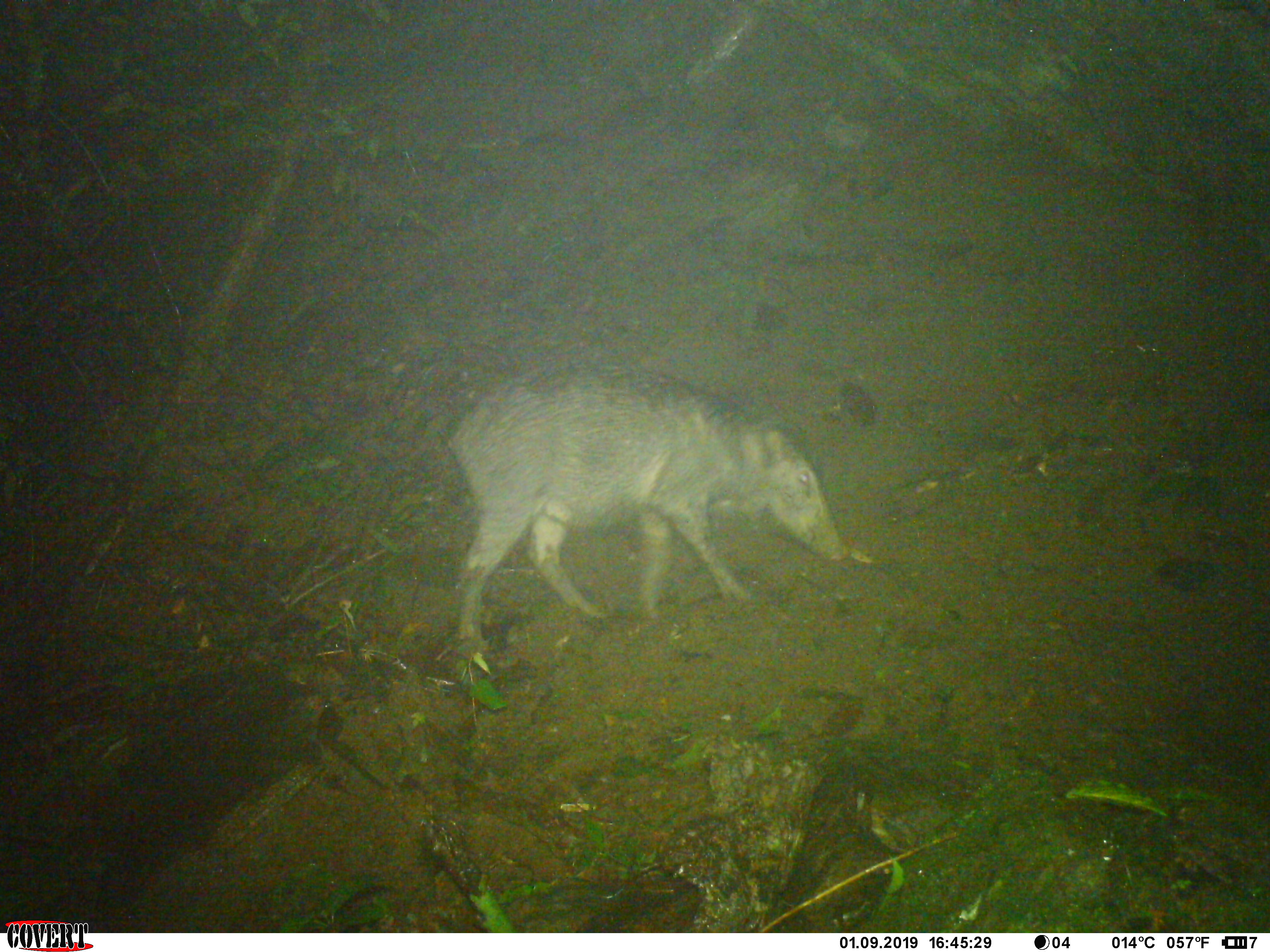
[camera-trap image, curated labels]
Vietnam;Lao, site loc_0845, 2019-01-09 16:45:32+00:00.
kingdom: Animalia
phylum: Chordata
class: Mammalia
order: Artiodactyla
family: Suidae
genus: Sus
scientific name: Sus scrofa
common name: eurasian wild pig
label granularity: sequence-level